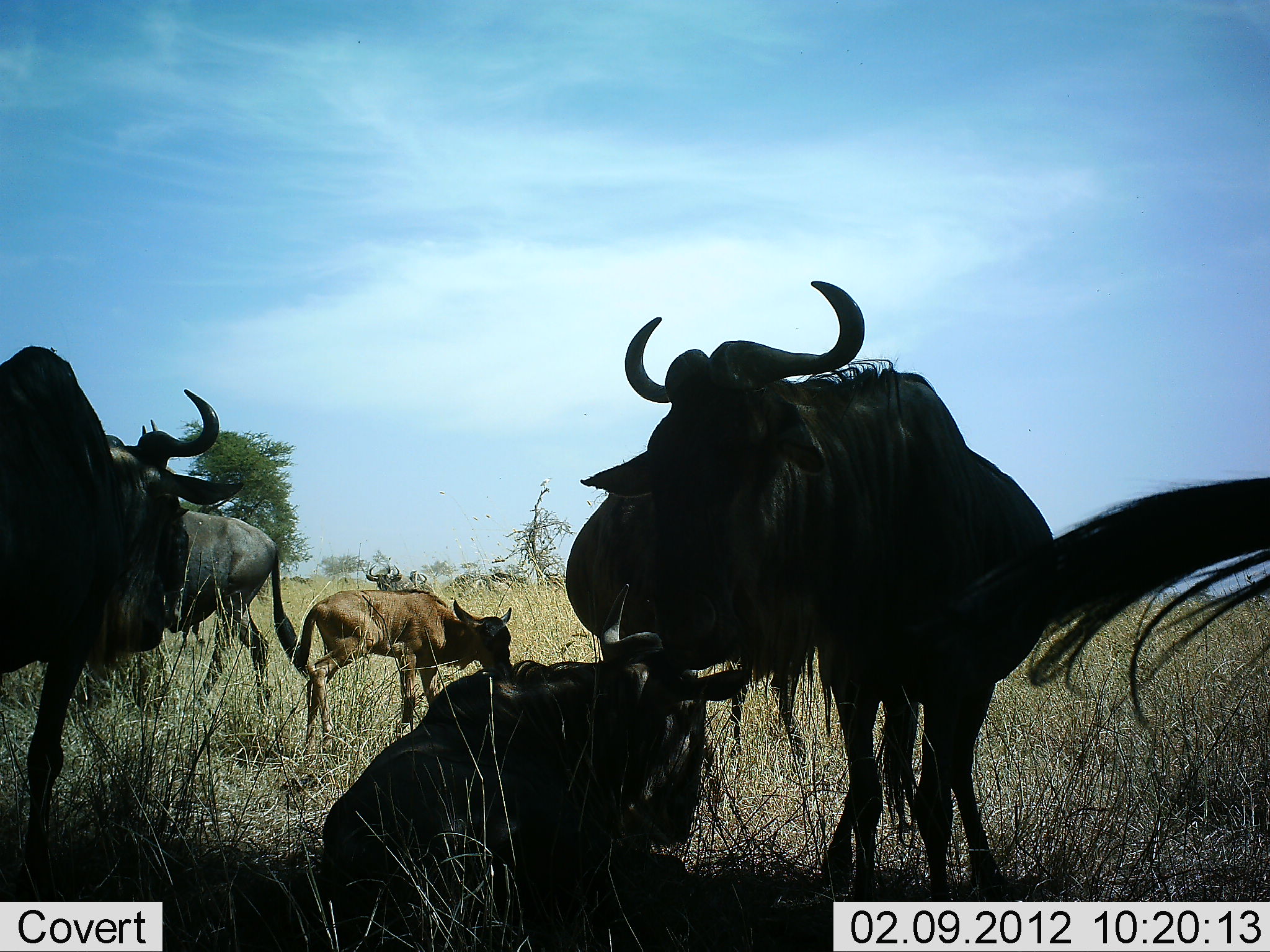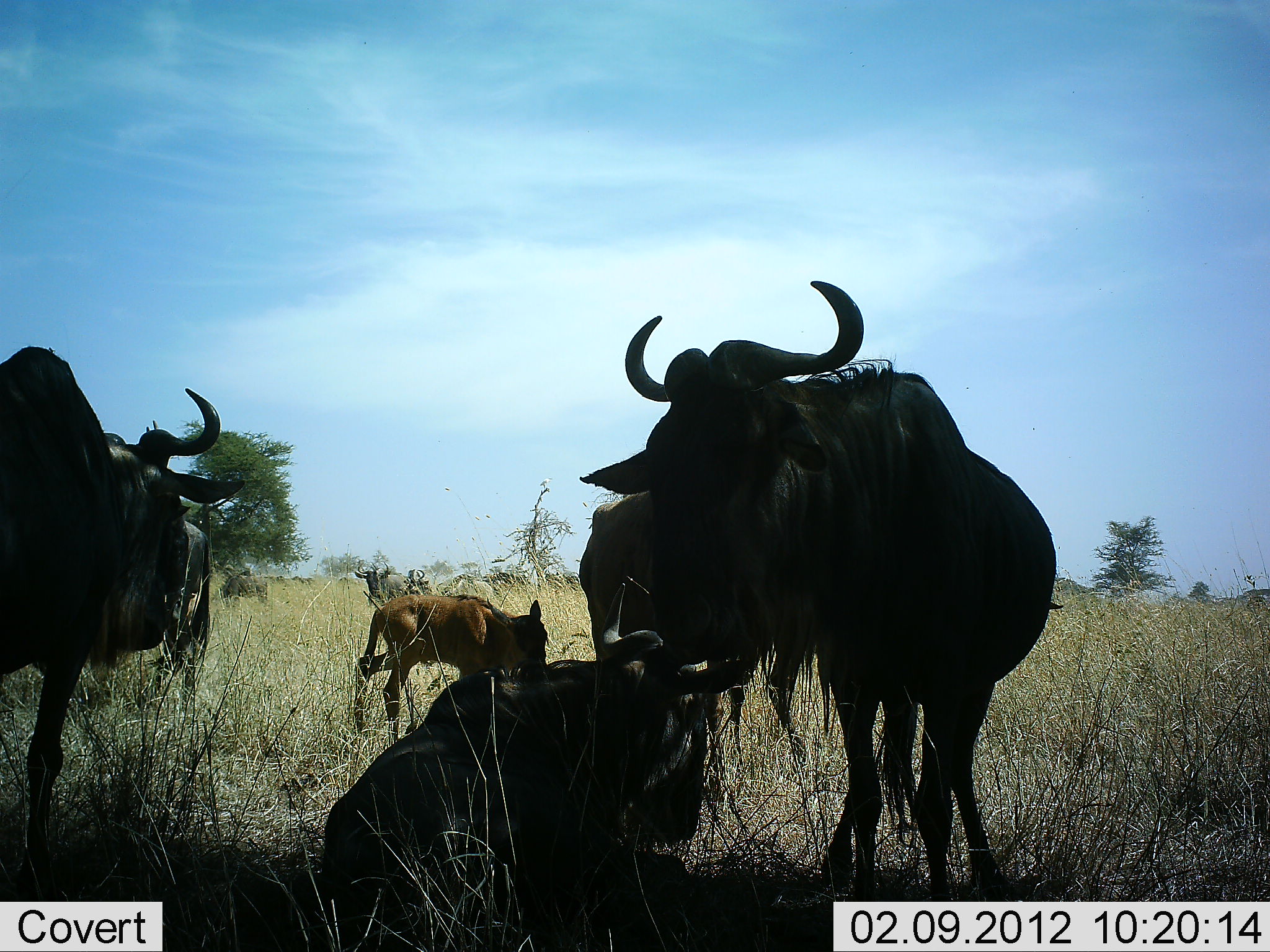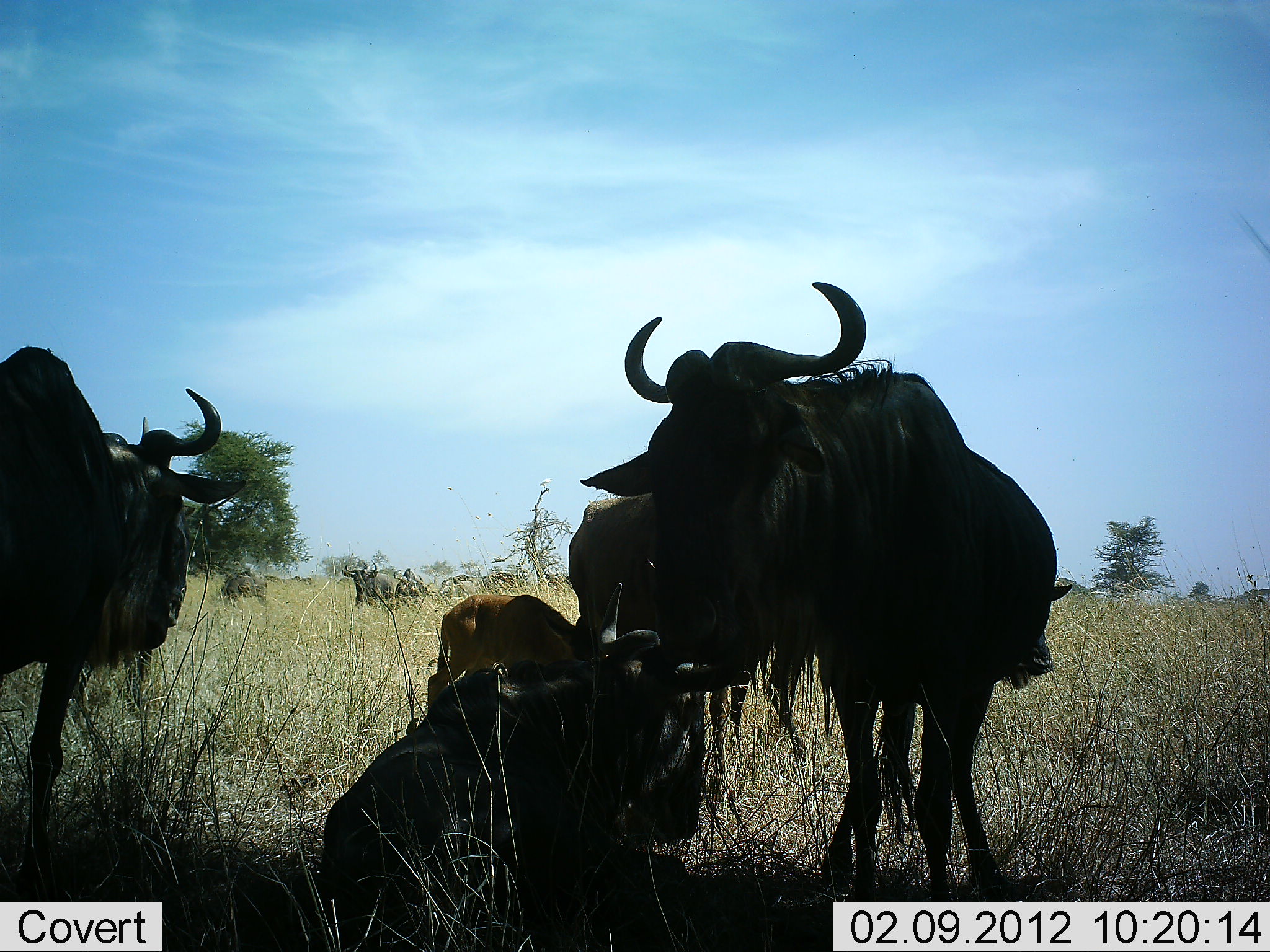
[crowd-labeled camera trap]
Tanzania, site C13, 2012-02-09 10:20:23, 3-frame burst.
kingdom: Animalia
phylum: Chordata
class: Mammalia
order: Artiodactyla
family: Bovidae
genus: Connochaetes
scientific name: Connochaetes taurinus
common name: blue wildebeest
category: wildebeest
Wildebeest (blue wildebeest) (Connochaetes taurinus), count 8. Behavior (volunteer vote fractions): standing 67%, resting 70%, moving 26%, interacting 15%. Young present (vote fraction): 78%. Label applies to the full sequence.